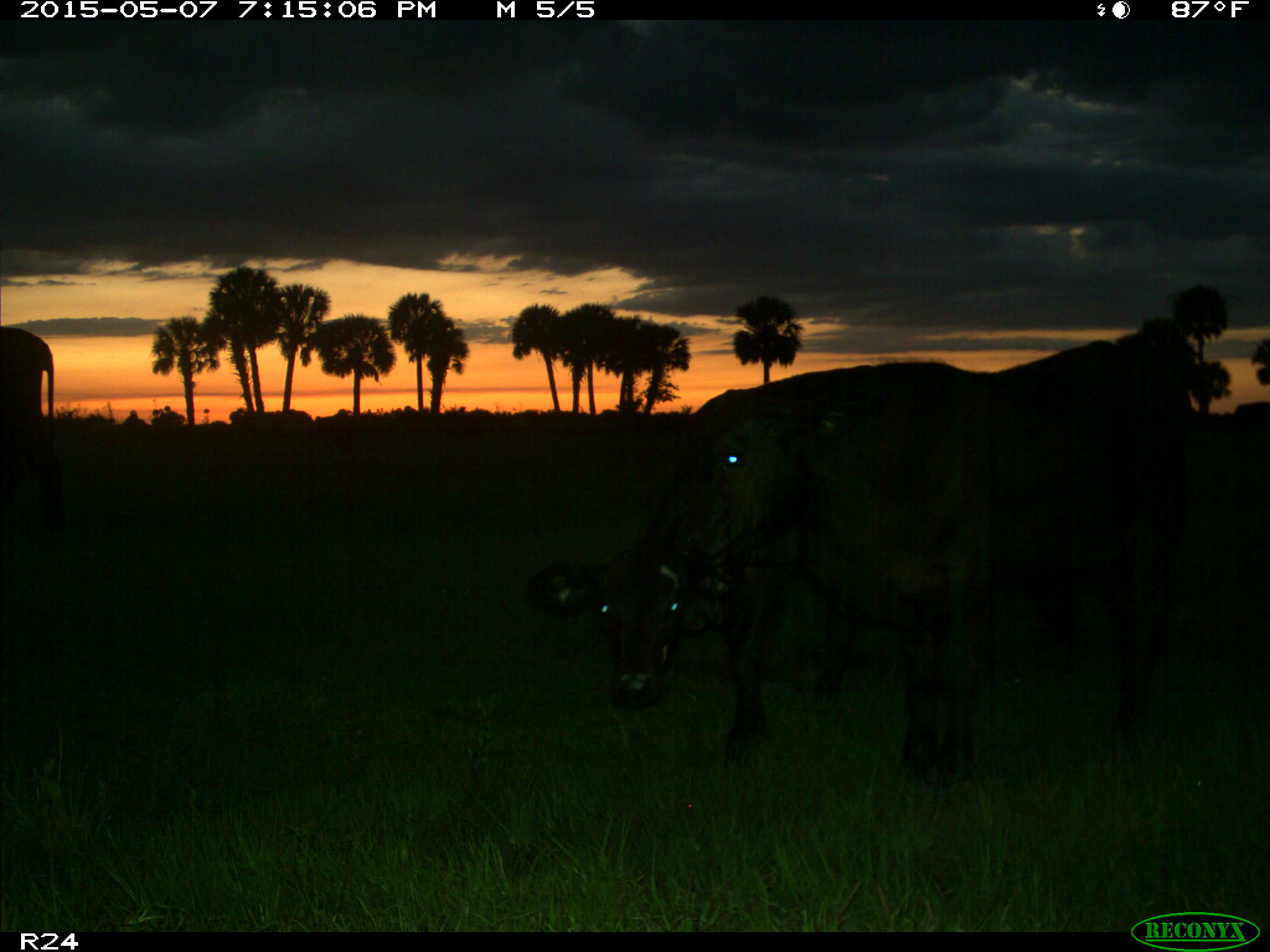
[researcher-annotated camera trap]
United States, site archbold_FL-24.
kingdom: Animalia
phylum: Chordata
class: Mammalia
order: Artiodactyla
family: Bovidae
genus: Bos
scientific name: Bos taurus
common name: domestic cow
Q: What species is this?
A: Bos taurus (domestic cow).